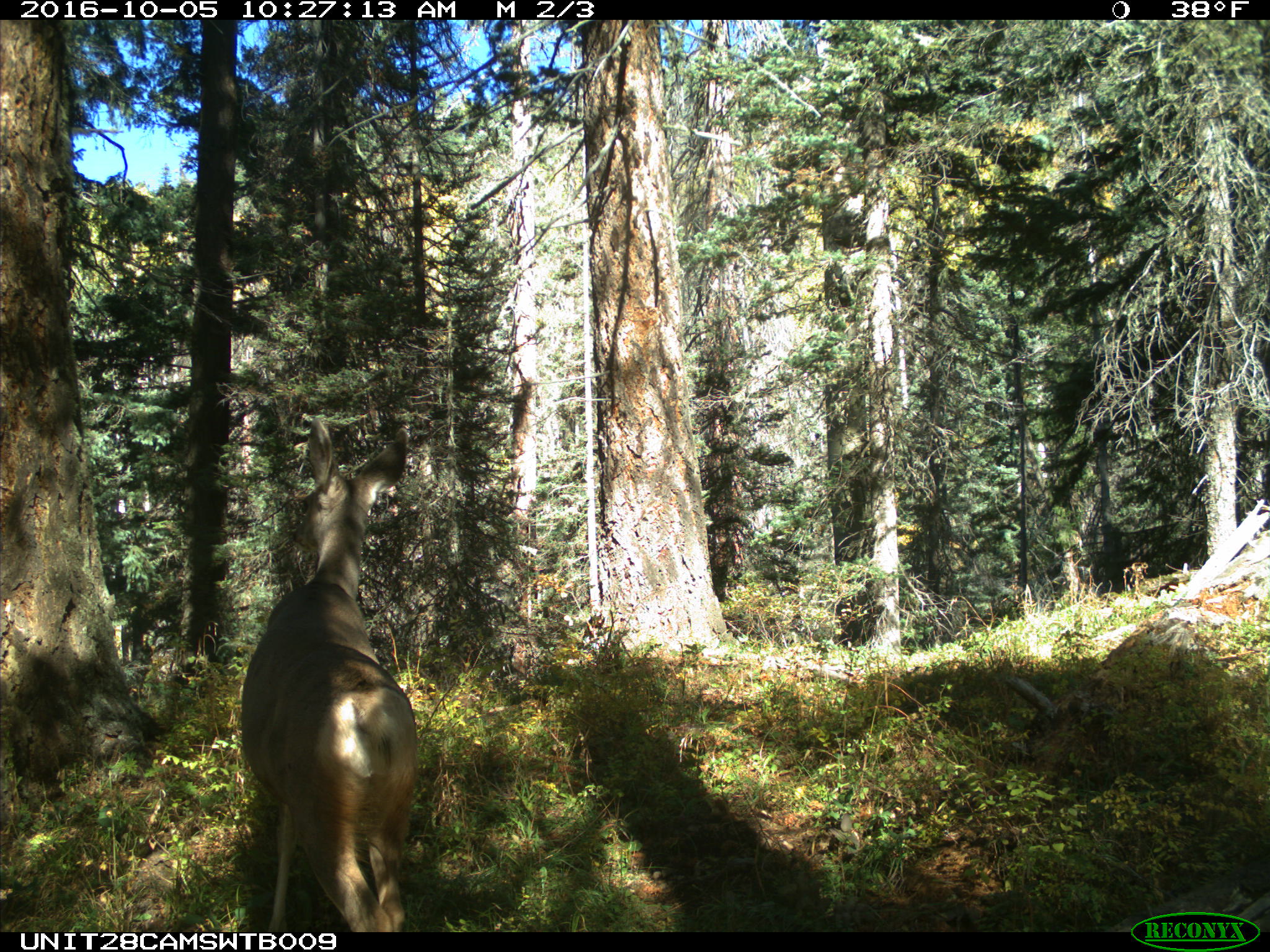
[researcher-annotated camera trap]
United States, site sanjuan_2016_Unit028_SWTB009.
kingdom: Animalia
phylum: Chordata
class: Mammalia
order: Artiodactyla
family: Cervidae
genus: Odocoileus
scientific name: Odocoileus hemionus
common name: mule deer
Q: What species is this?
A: Odocoileus hemionus (mule deer).